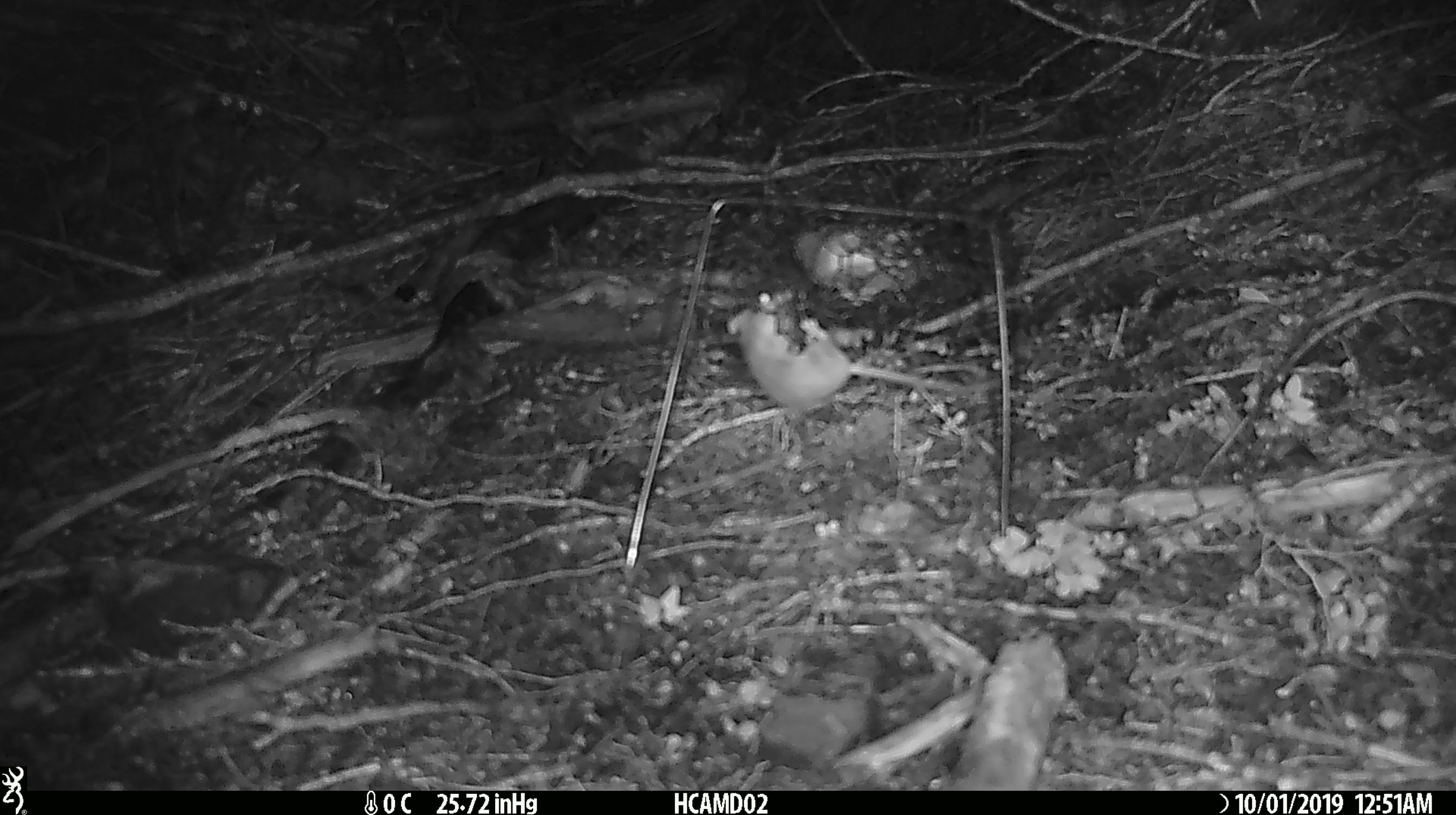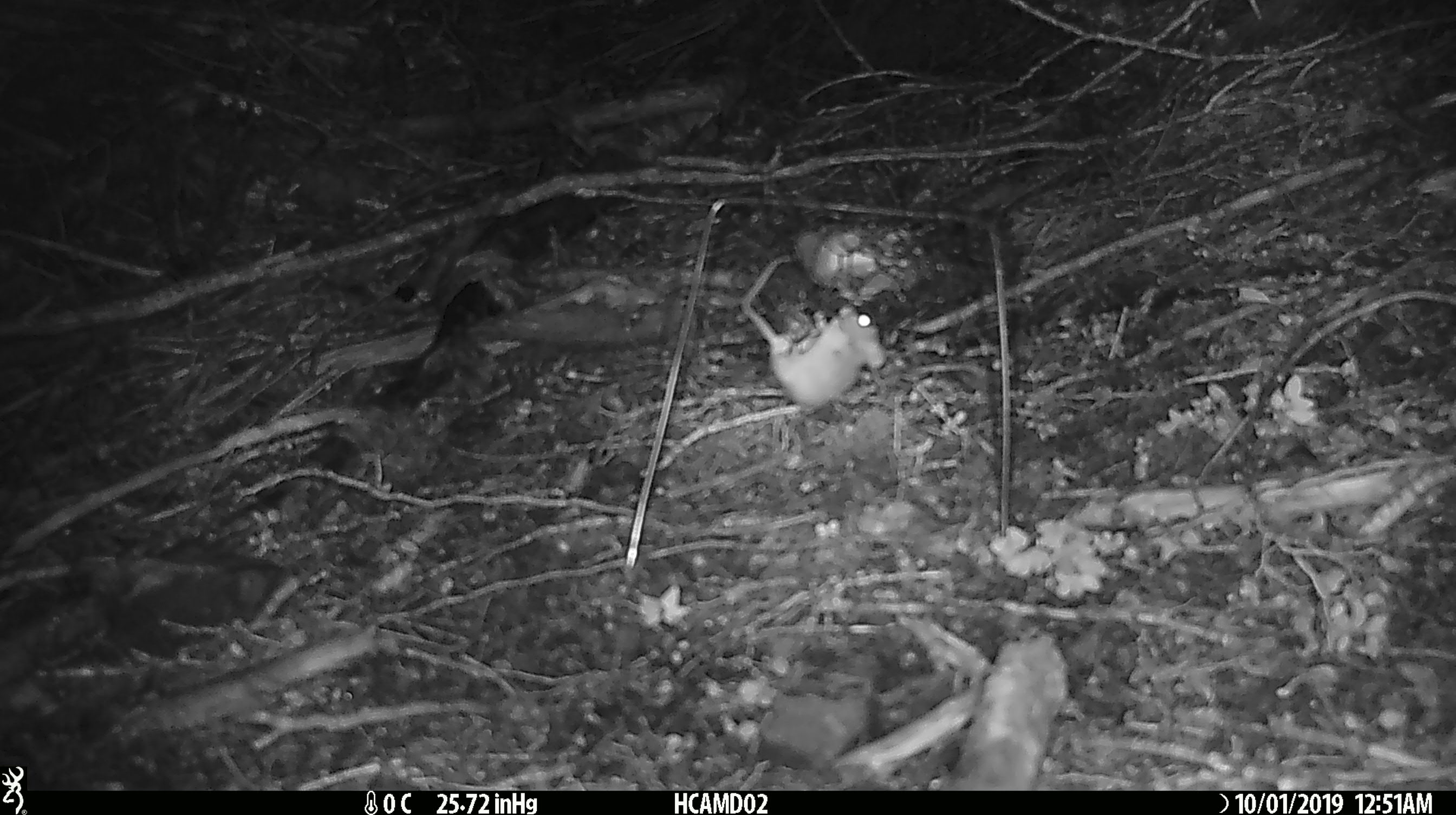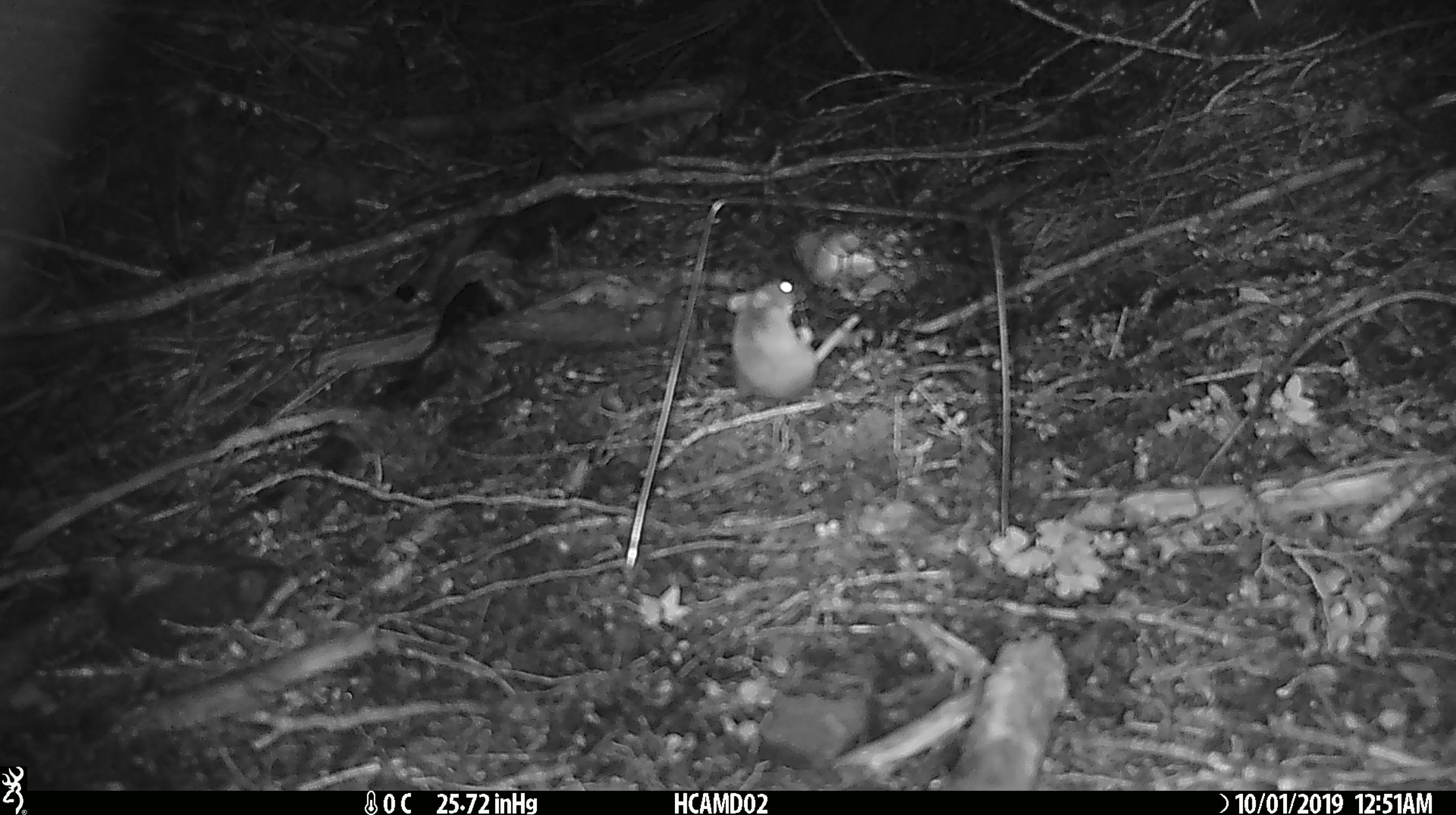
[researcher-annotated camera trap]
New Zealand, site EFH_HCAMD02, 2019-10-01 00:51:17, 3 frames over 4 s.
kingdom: Animalia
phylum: Chordata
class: Mammalia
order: Rodentia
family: Muridae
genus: Mus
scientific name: Mus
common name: mouse